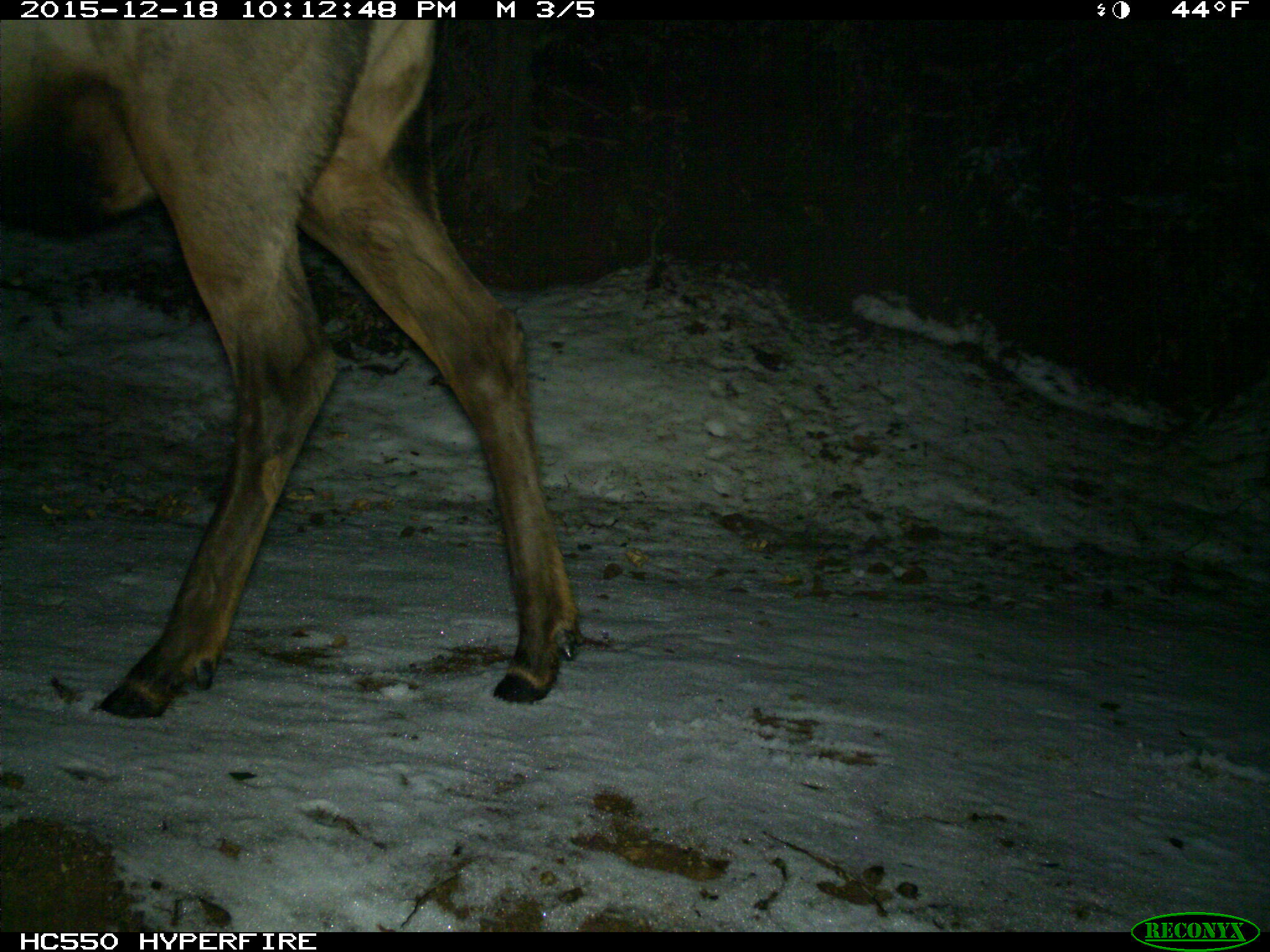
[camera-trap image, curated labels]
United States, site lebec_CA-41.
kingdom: Animalia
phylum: Chordata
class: Mammalia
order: Artiodactyla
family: Cervidae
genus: Cervus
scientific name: Cervus canadensis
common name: elk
Cervus canadensis (elk).